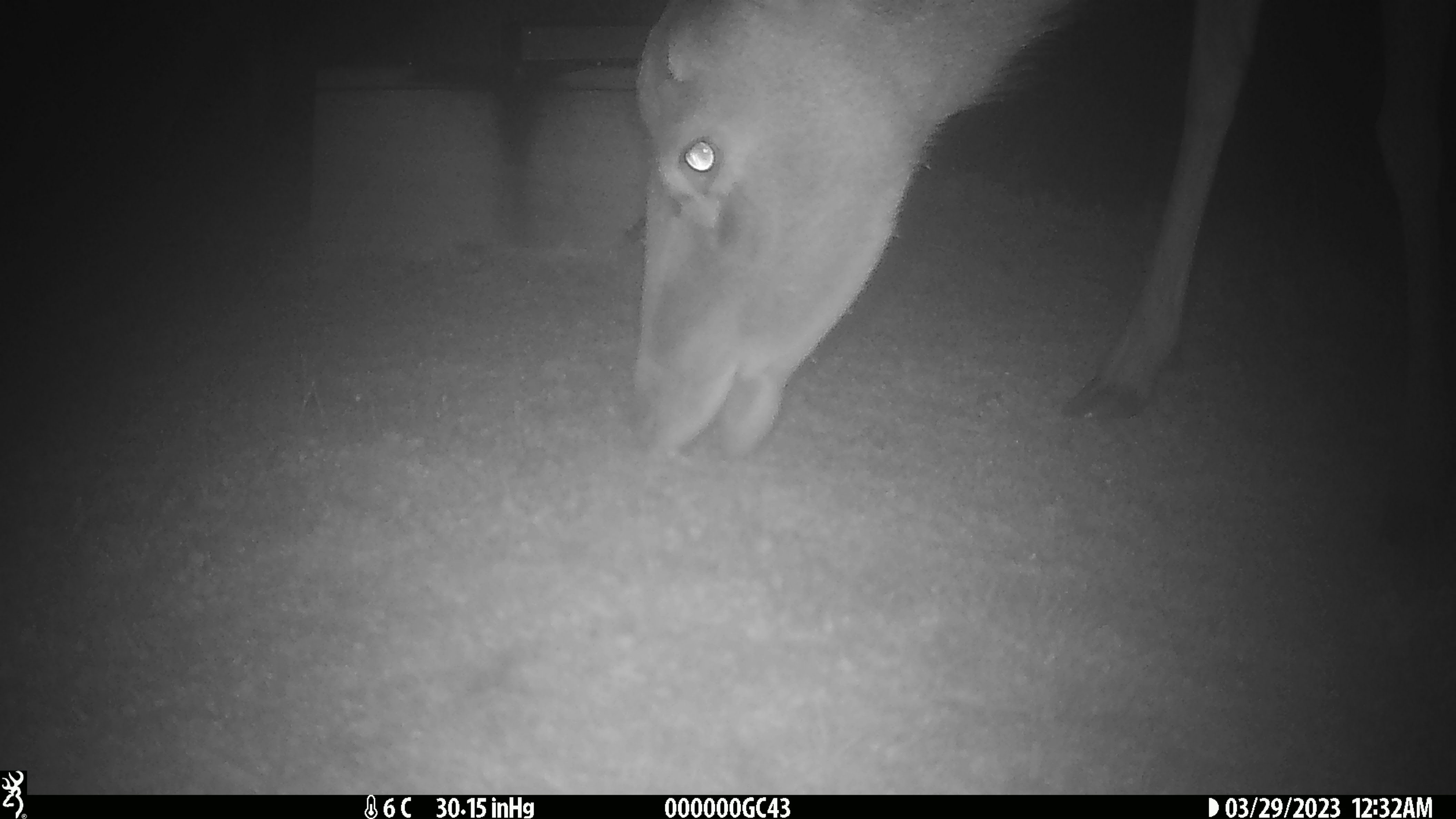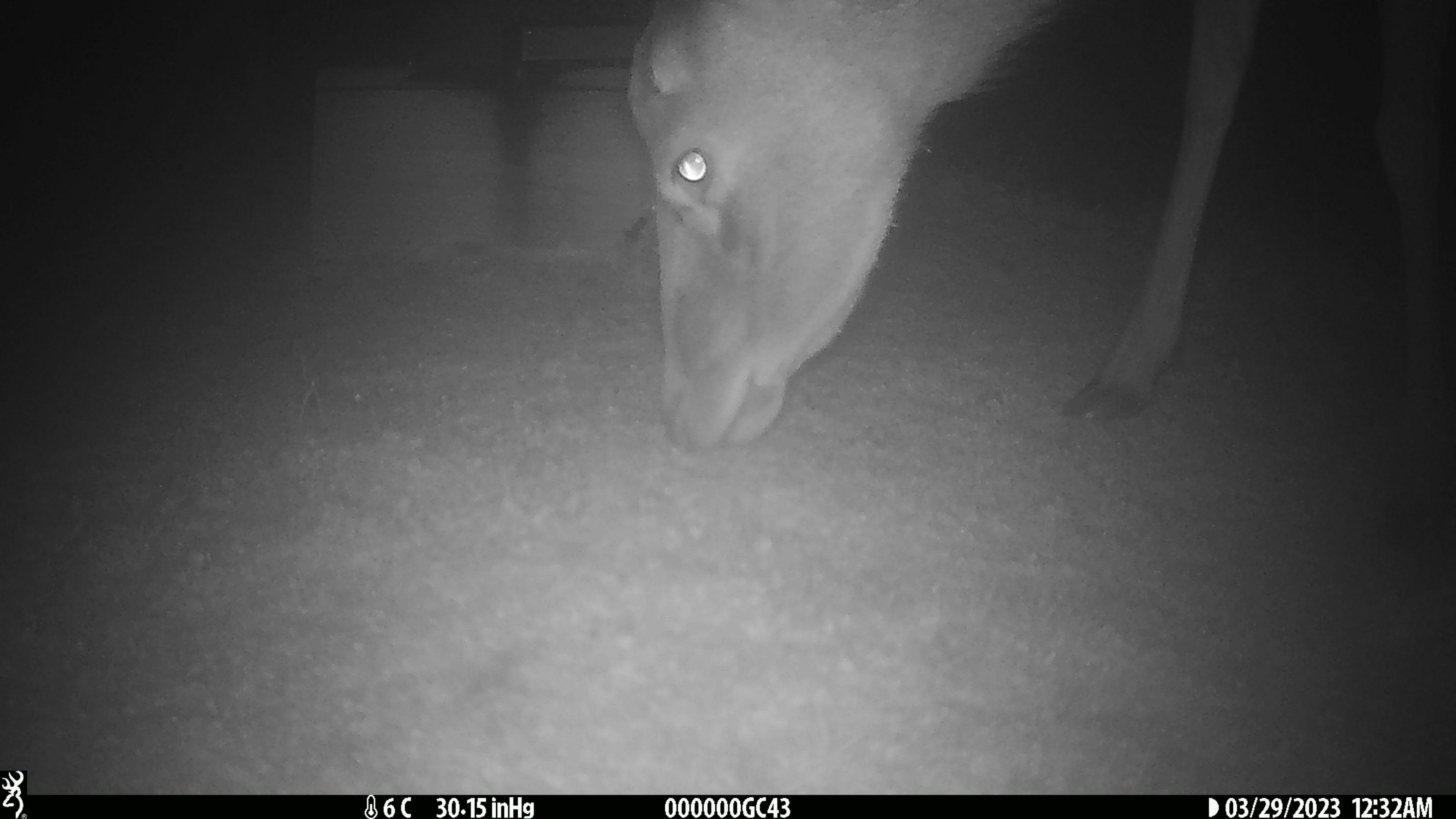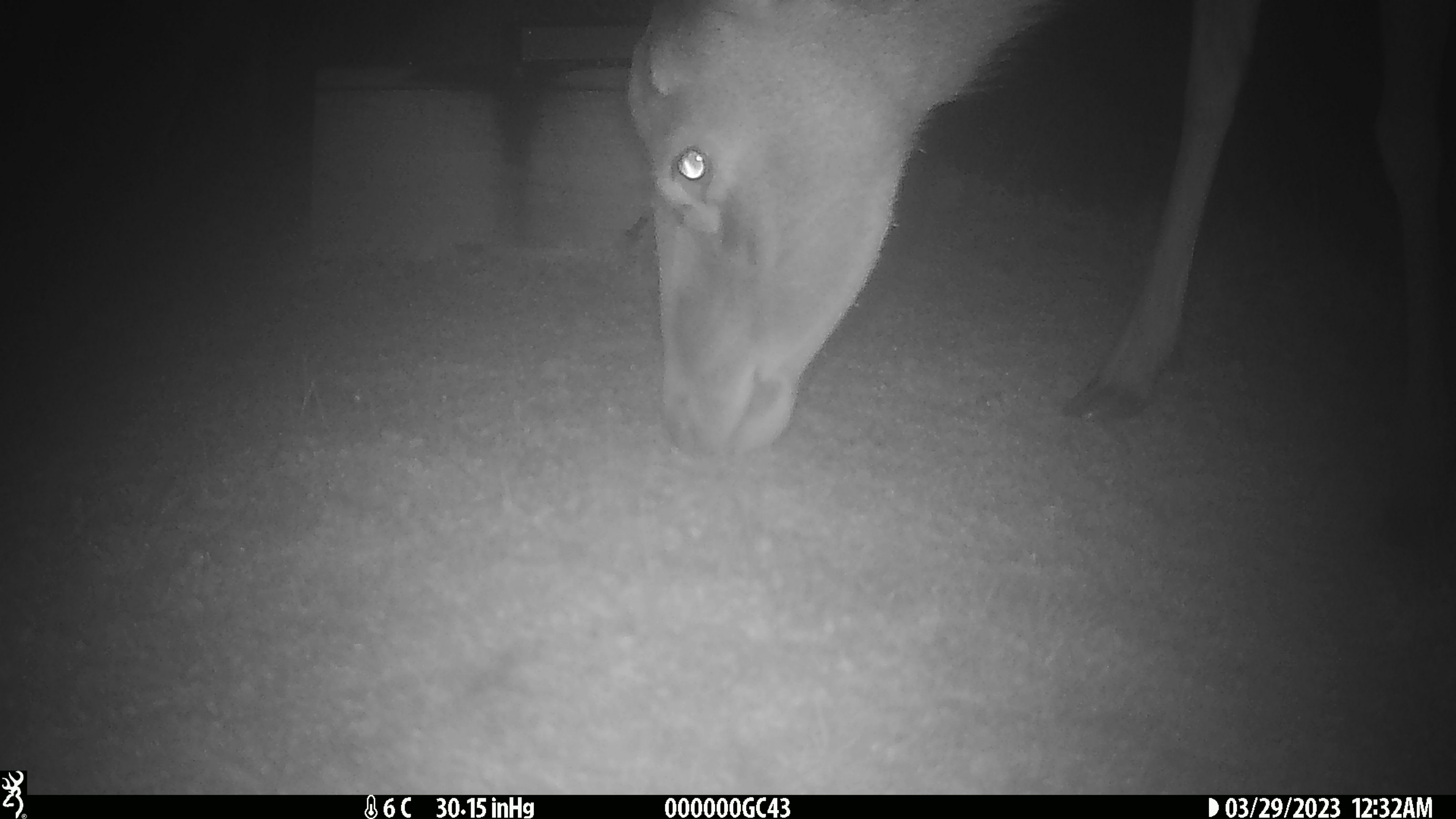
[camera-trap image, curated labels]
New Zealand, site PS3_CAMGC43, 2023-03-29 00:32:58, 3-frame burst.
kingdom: Animalia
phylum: Chordata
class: Mammalia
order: Artiodactyla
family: Cervidae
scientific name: Cervidae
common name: deer